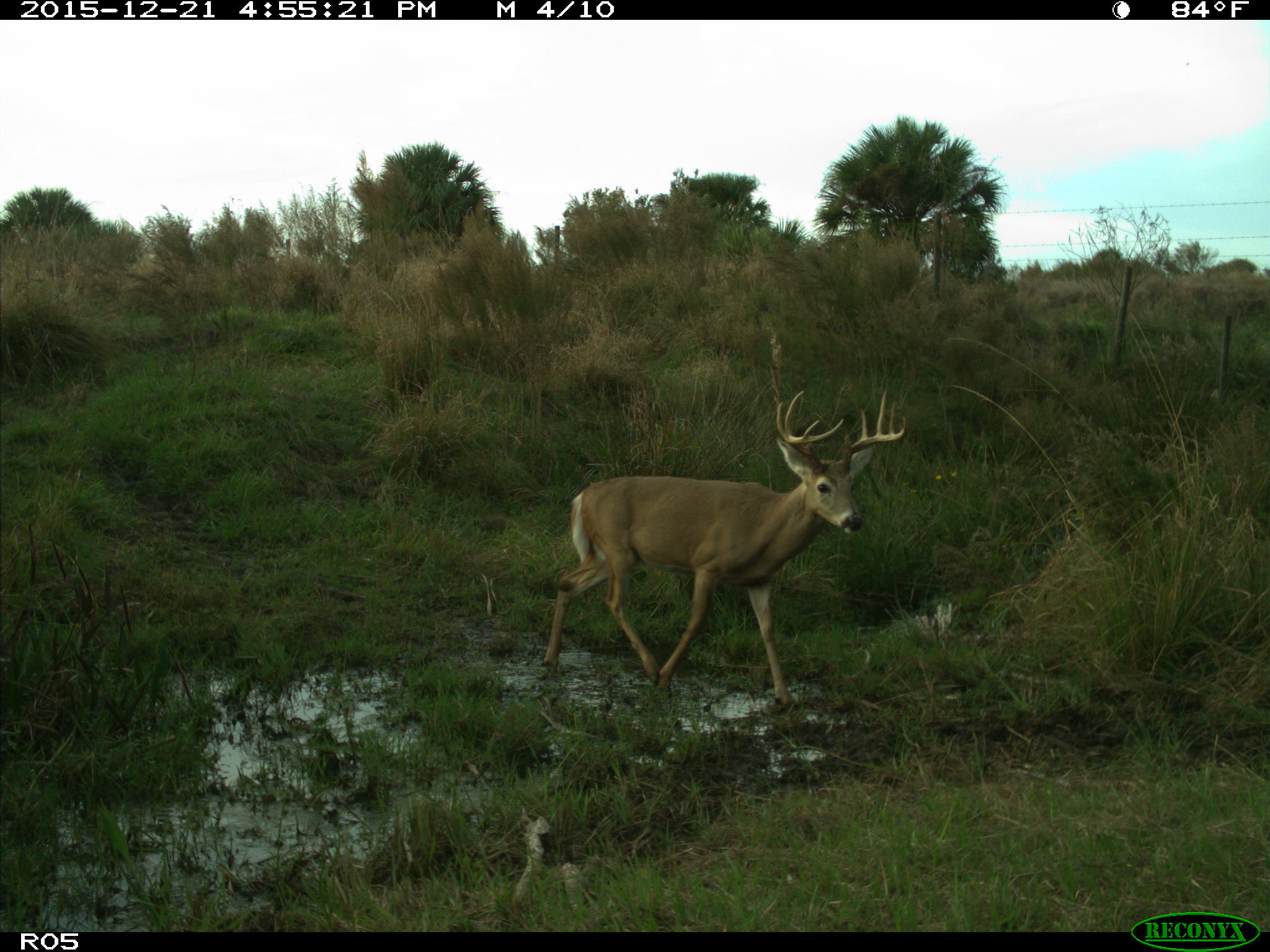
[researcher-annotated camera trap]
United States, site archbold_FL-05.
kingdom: Animalia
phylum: Chordata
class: Mammalia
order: Artiodactyla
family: Cervidae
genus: Odocoileus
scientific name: Odocoileus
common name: deer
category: unidentified deer